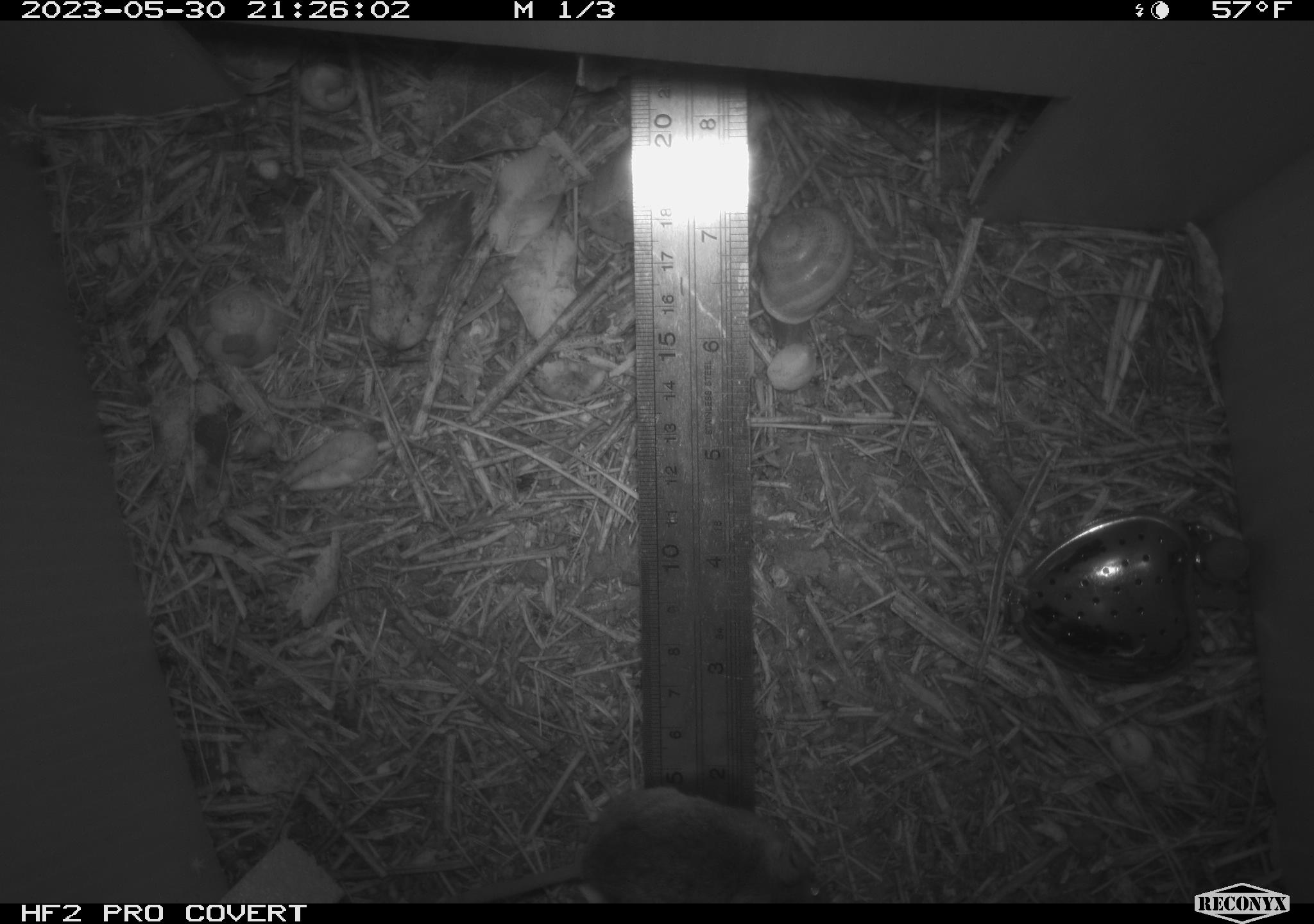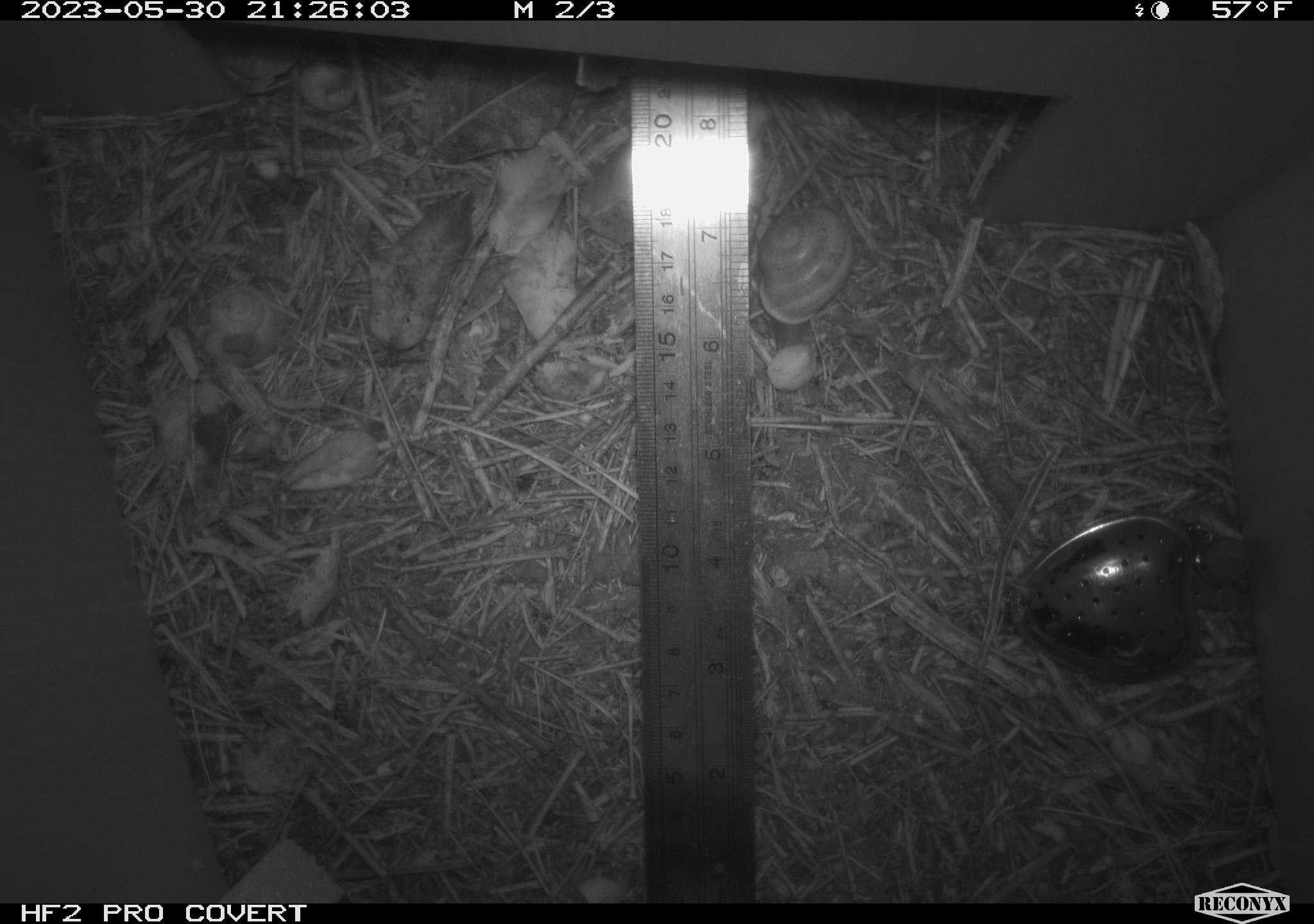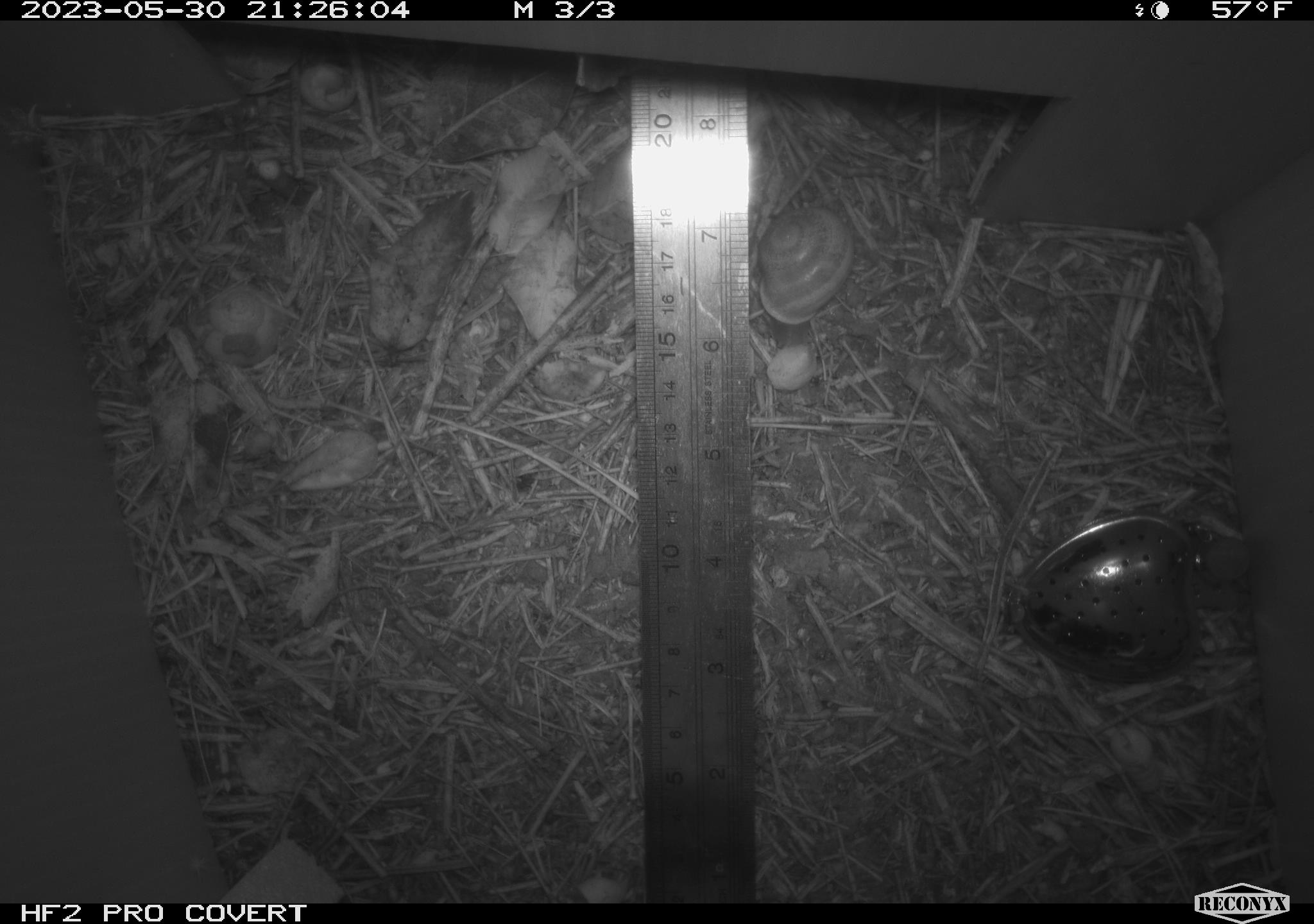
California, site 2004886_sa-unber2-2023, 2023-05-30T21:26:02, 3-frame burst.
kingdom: Animalia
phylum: Chordata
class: Mammalia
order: Rodentia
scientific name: Rodentia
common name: mouse species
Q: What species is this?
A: Mouse species (Rodentia).